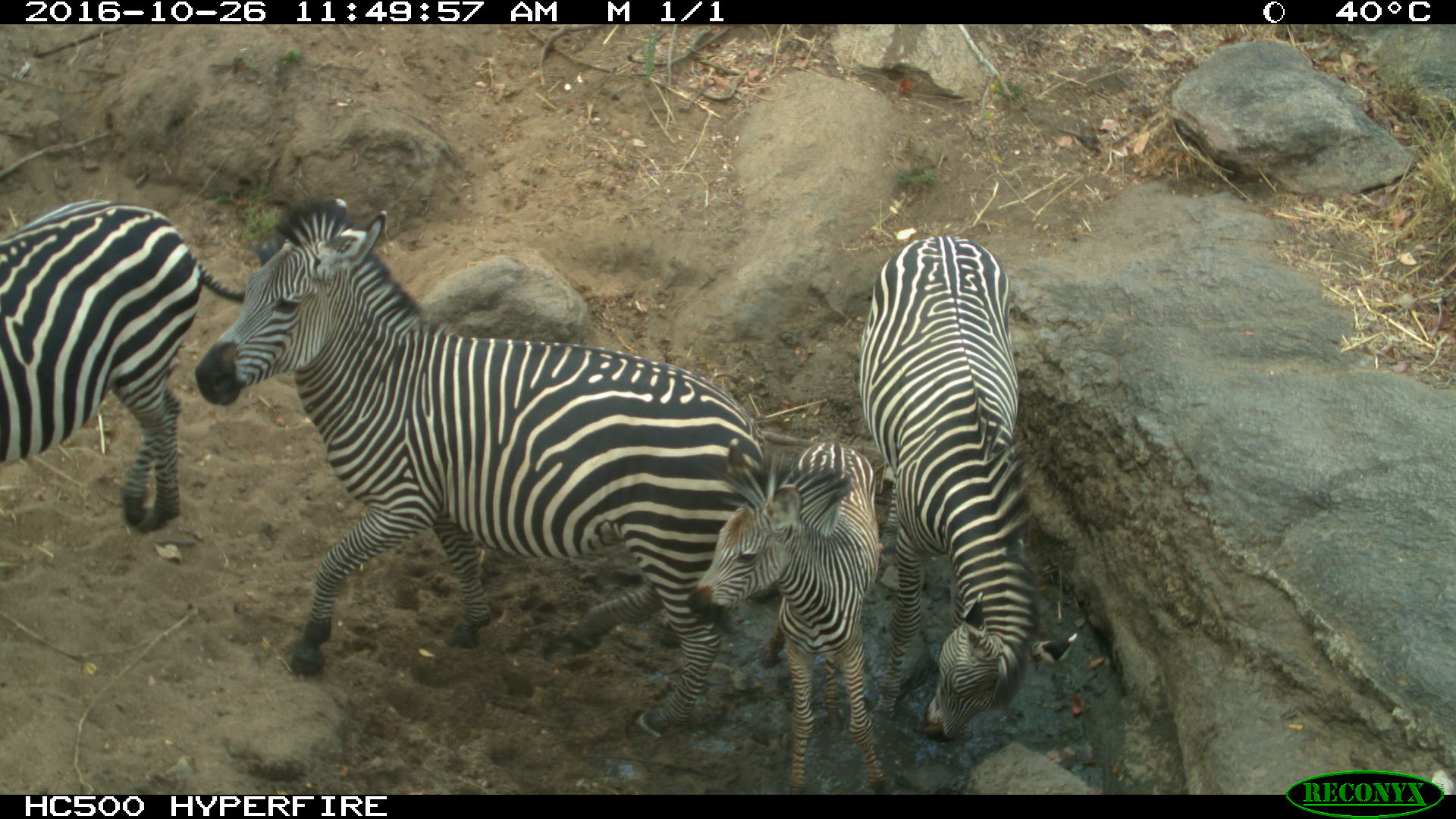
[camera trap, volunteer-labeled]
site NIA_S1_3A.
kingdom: Animalia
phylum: Chordata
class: Mammalia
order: Perissodactyla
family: Equidae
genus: Equus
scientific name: Equus quagga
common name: plains zebra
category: zebraplains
Zebraplains (plains zebra) (Equus quagga), count 4. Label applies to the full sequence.